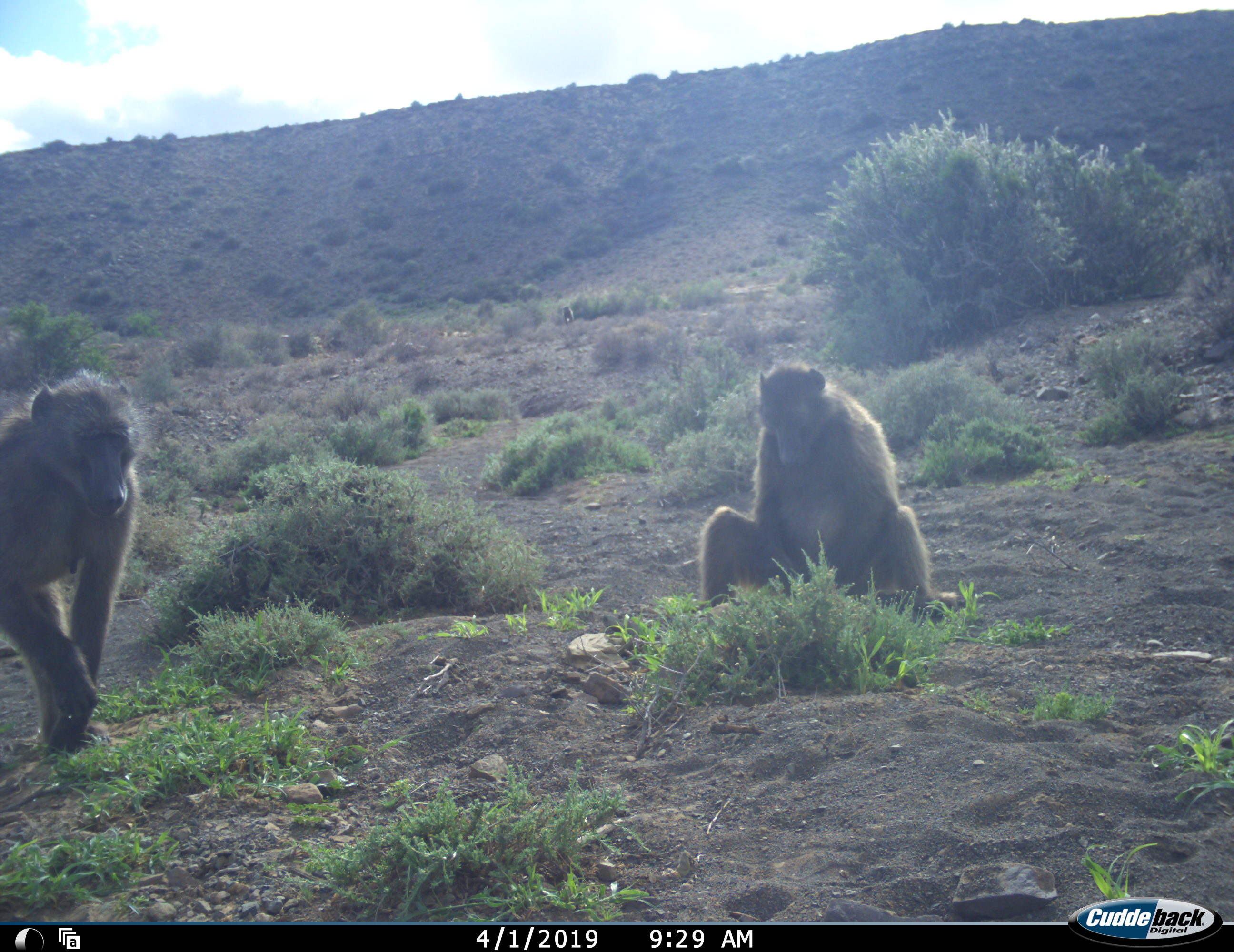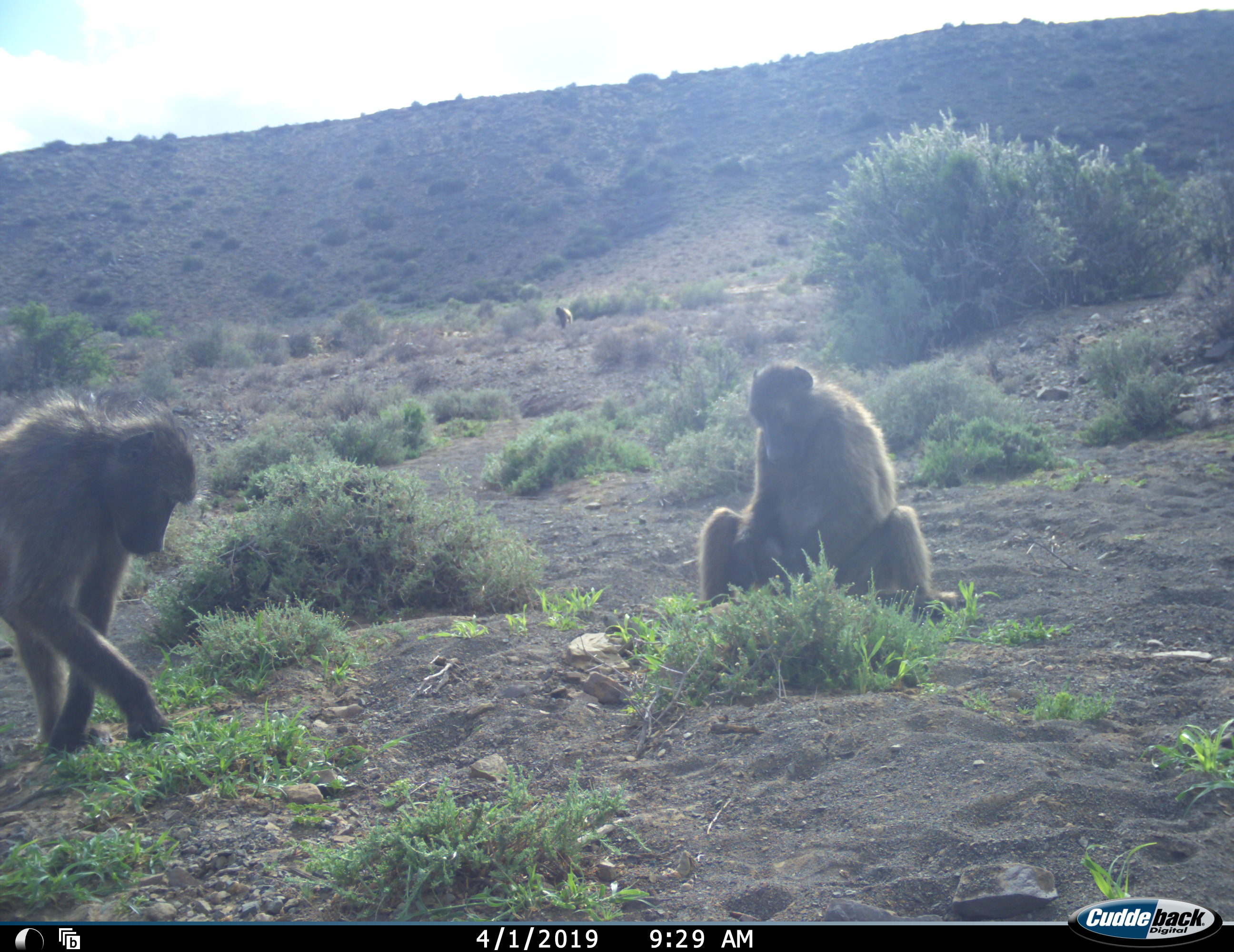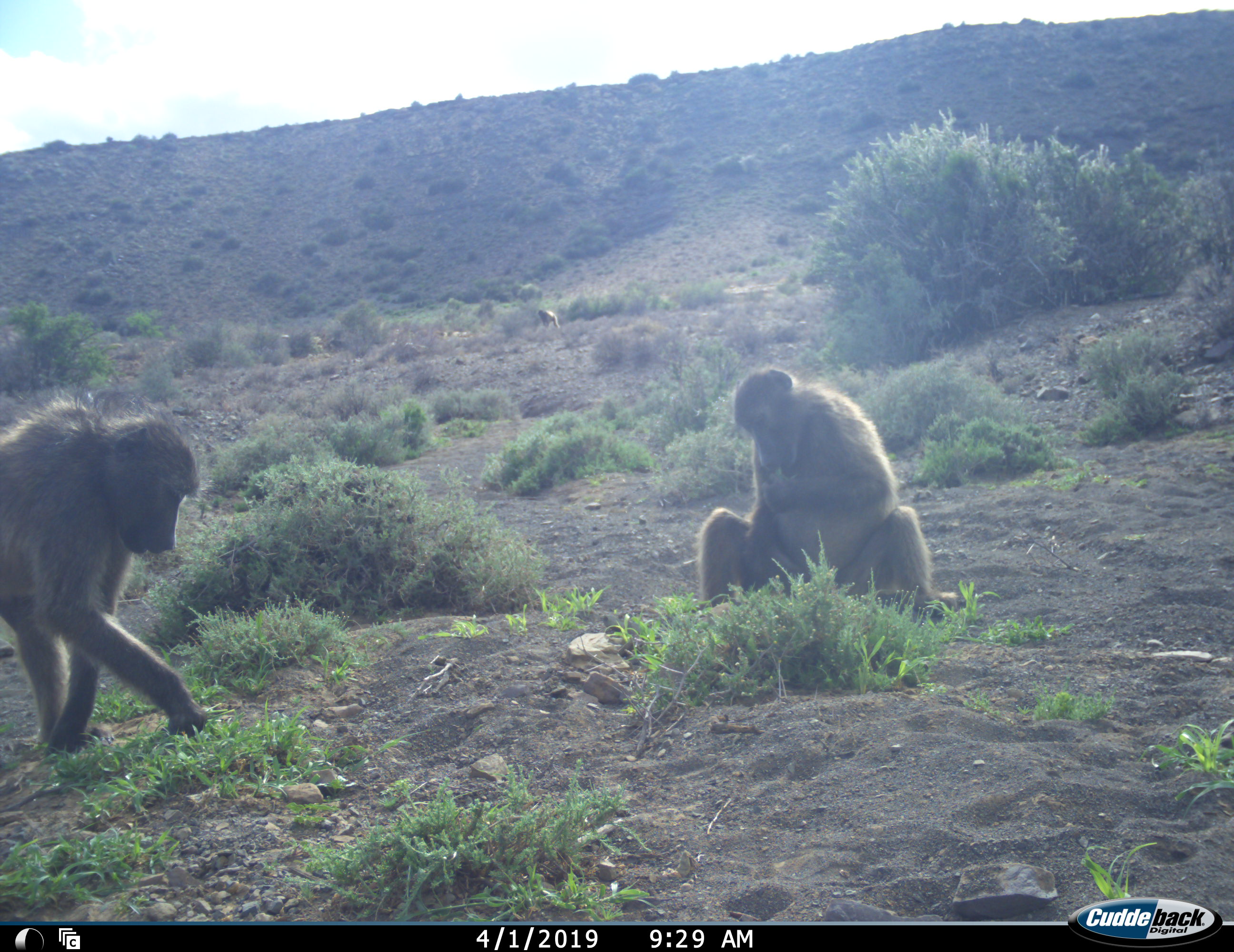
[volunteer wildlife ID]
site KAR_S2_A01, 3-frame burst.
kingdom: Animalia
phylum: Chordata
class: Mammalia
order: Primates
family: Cercopithecidae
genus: Papio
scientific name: Papio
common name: baboon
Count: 3.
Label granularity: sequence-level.